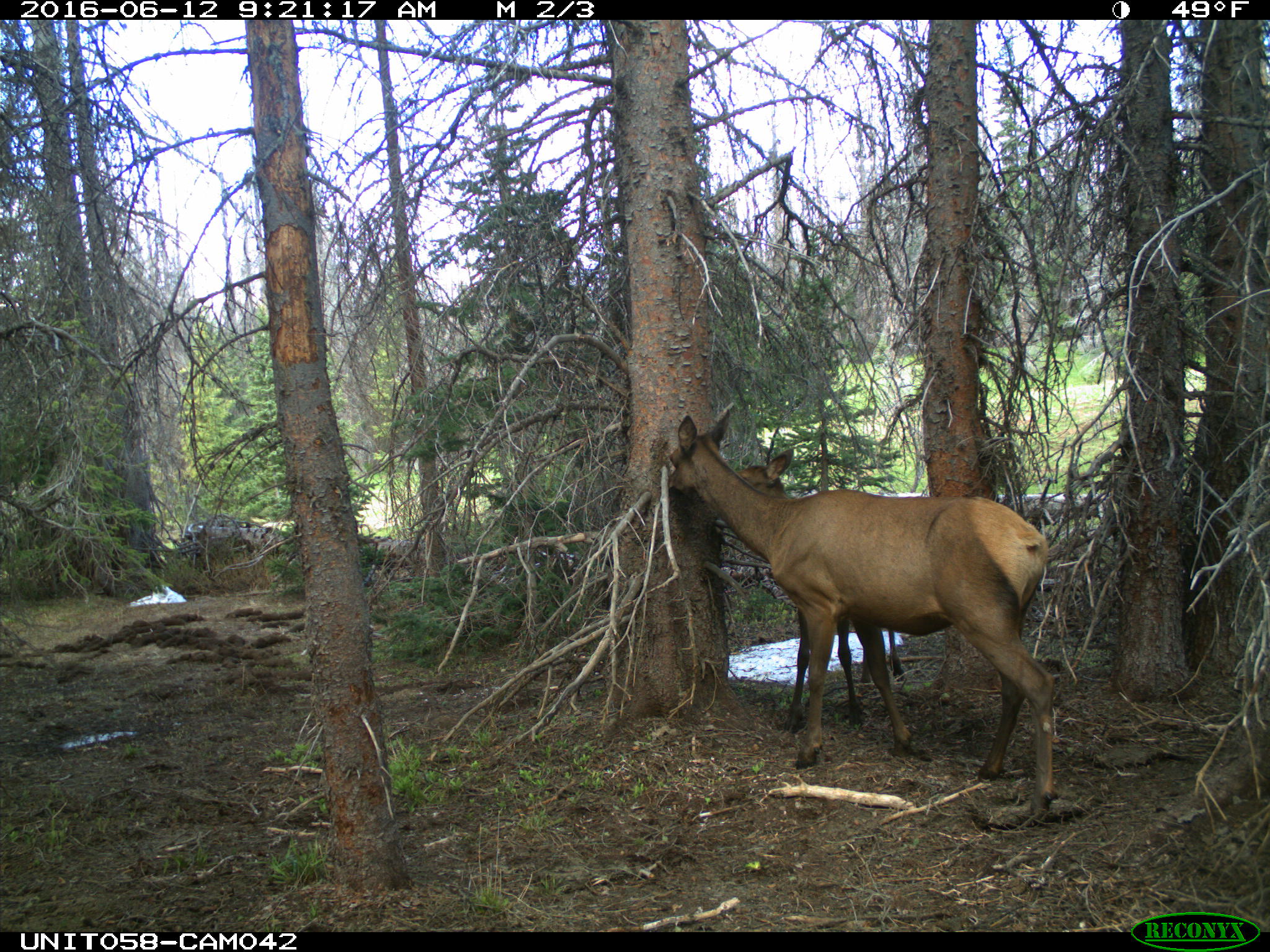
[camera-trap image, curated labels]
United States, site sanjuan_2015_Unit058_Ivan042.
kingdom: Animalia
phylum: Chordata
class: Mammalia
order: Artiodactyla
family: Cervidae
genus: Cervus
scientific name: Cervus elaphus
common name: red deer